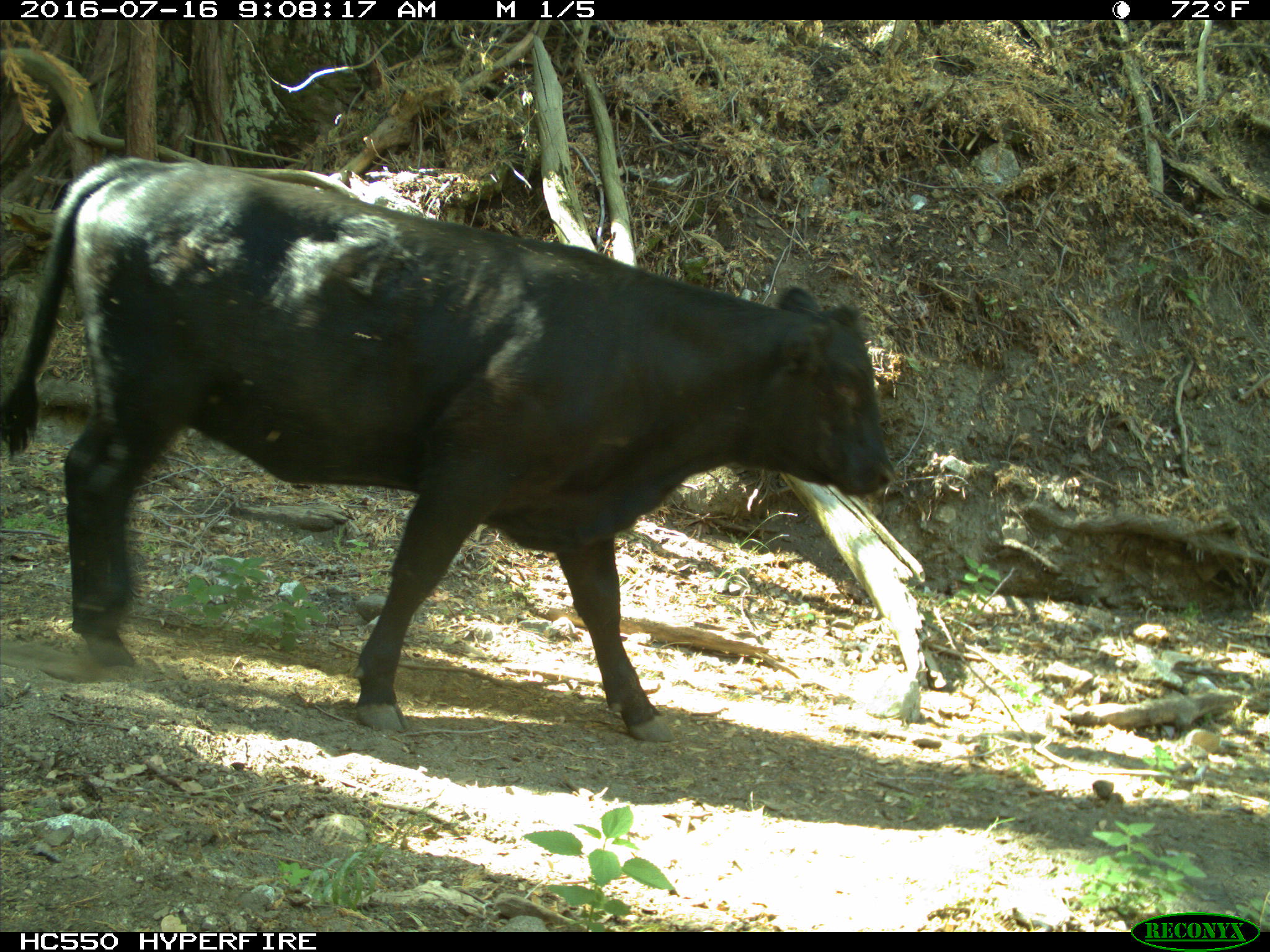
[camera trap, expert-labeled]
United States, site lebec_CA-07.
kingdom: Animalia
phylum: Chordata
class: Mammalia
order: Artiodactyla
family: Bovidae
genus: Bos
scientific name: Bos taurus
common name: domestic cow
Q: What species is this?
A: Bos taurus (domestic cow).